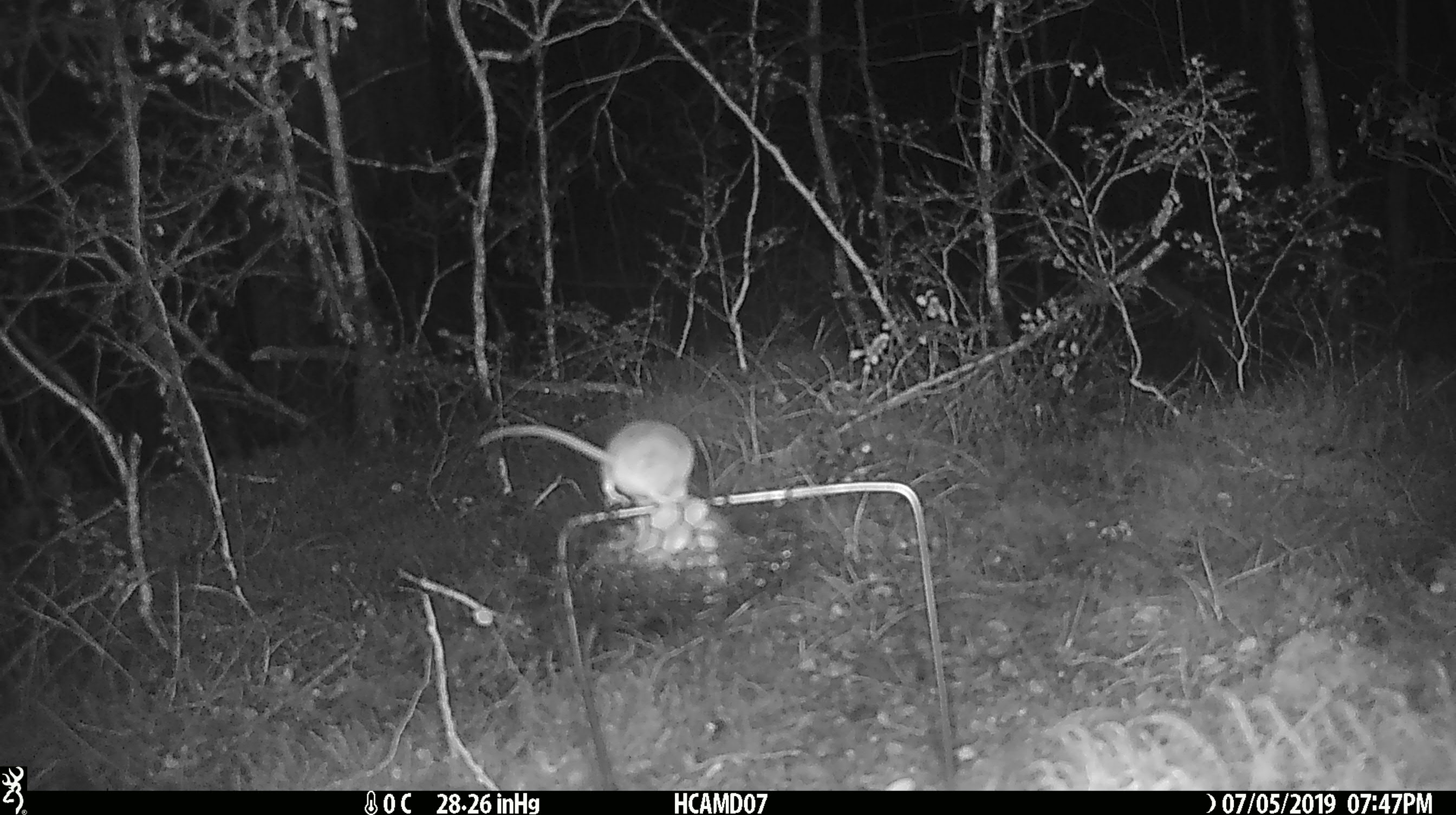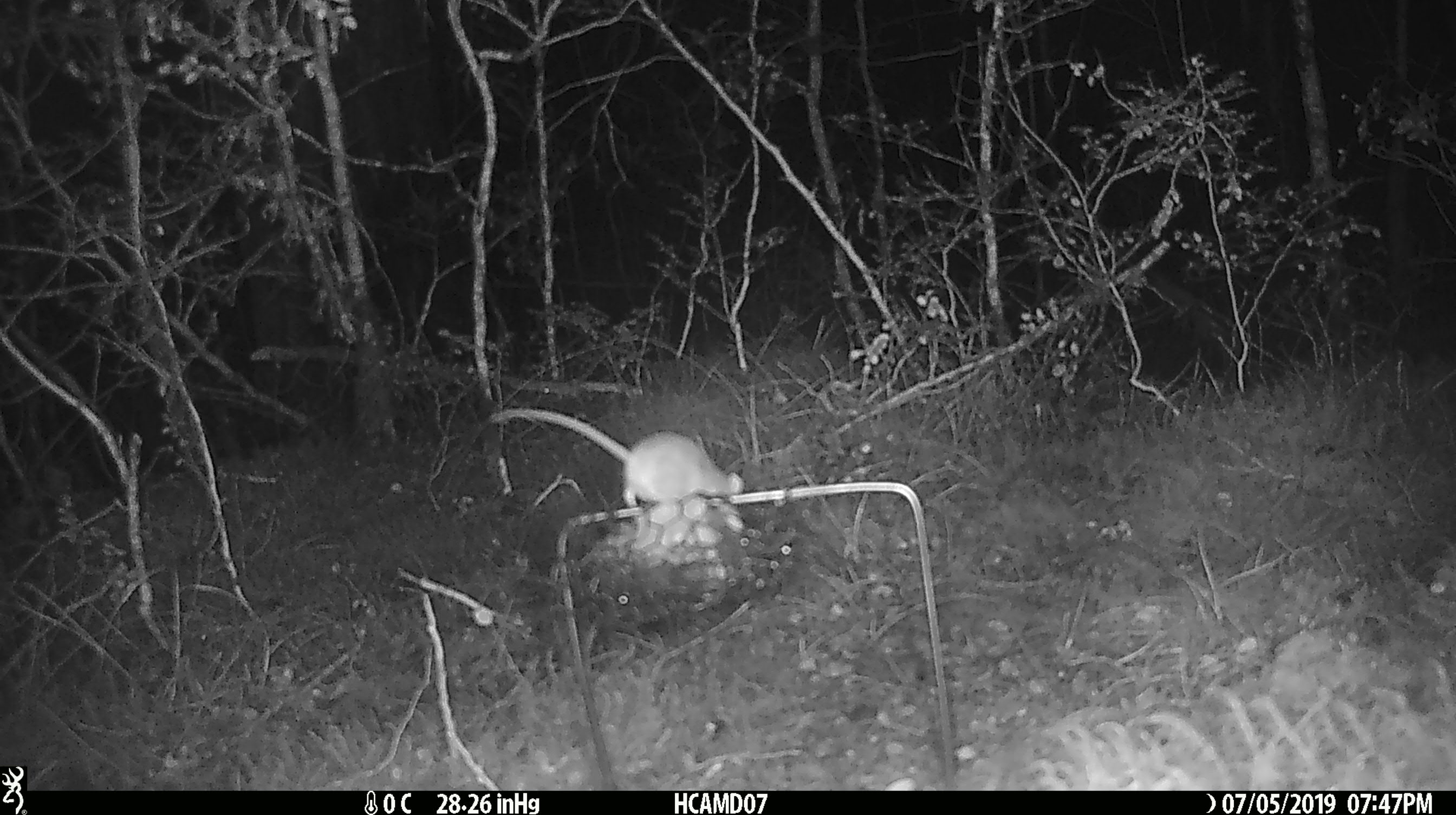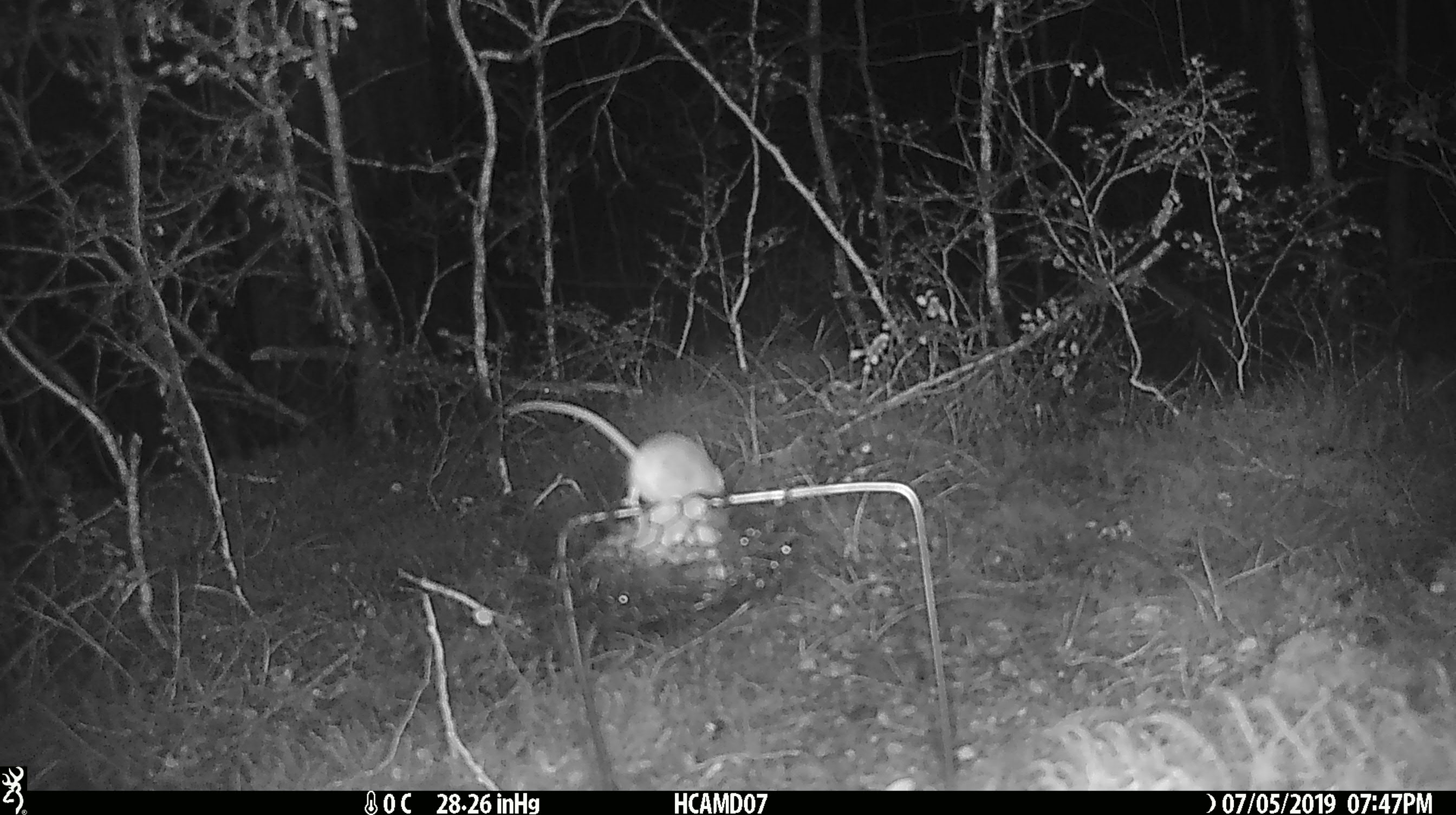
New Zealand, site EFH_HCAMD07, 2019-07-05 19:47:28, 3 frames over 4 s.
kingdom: Animalia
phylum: Chordata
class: Mammalia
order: Rodentia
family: Muridae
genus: Mus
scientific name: Mus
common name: mouse